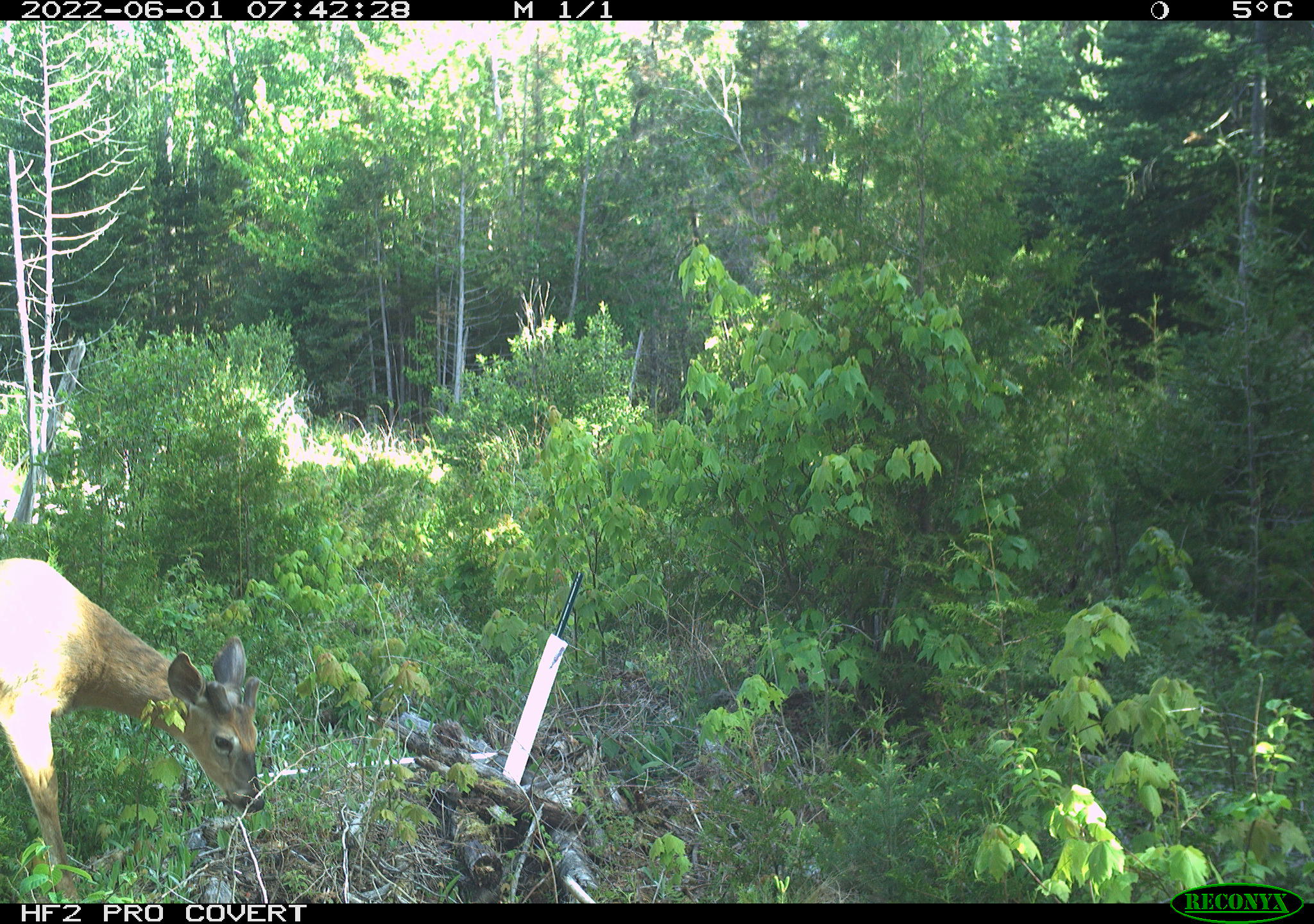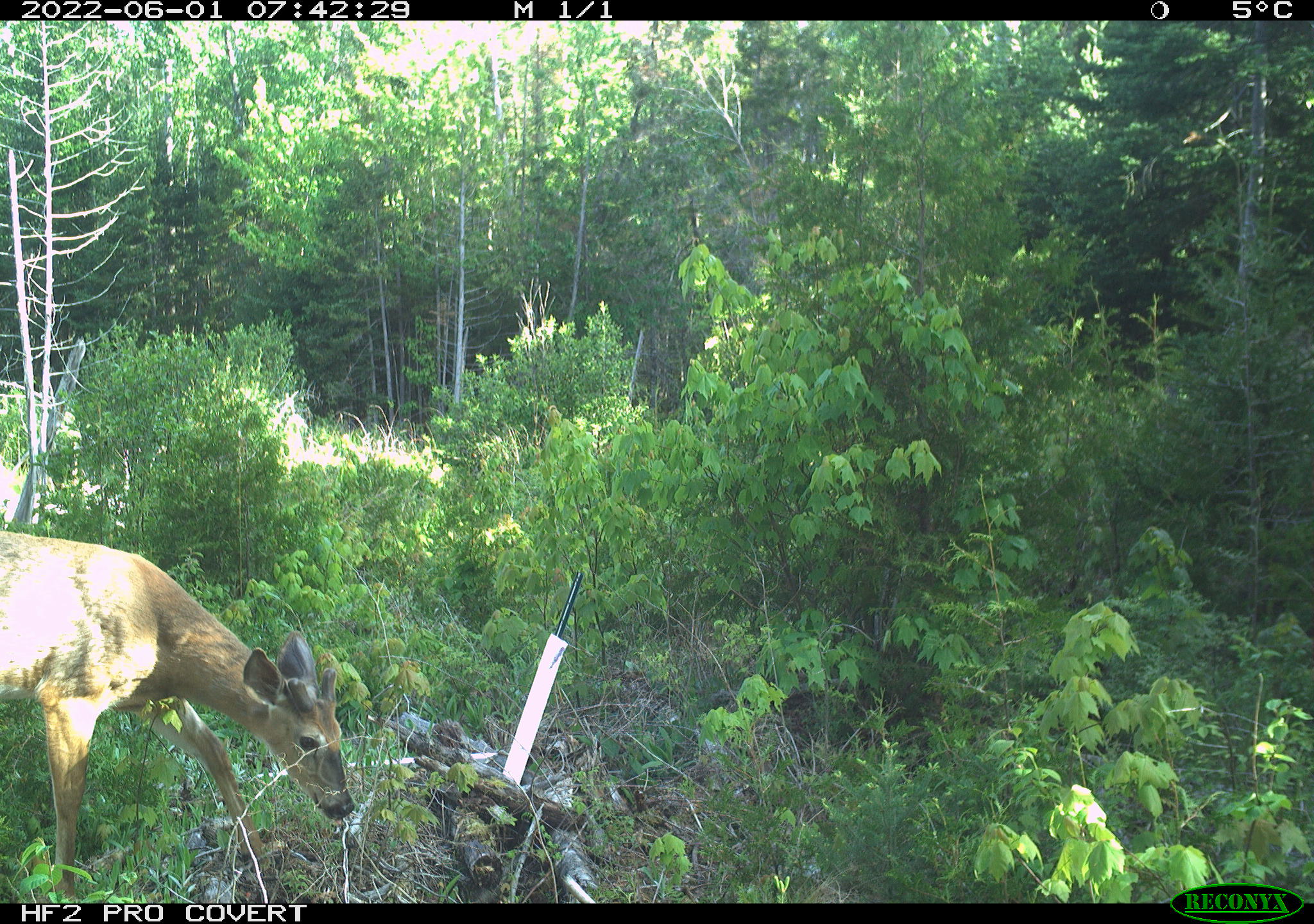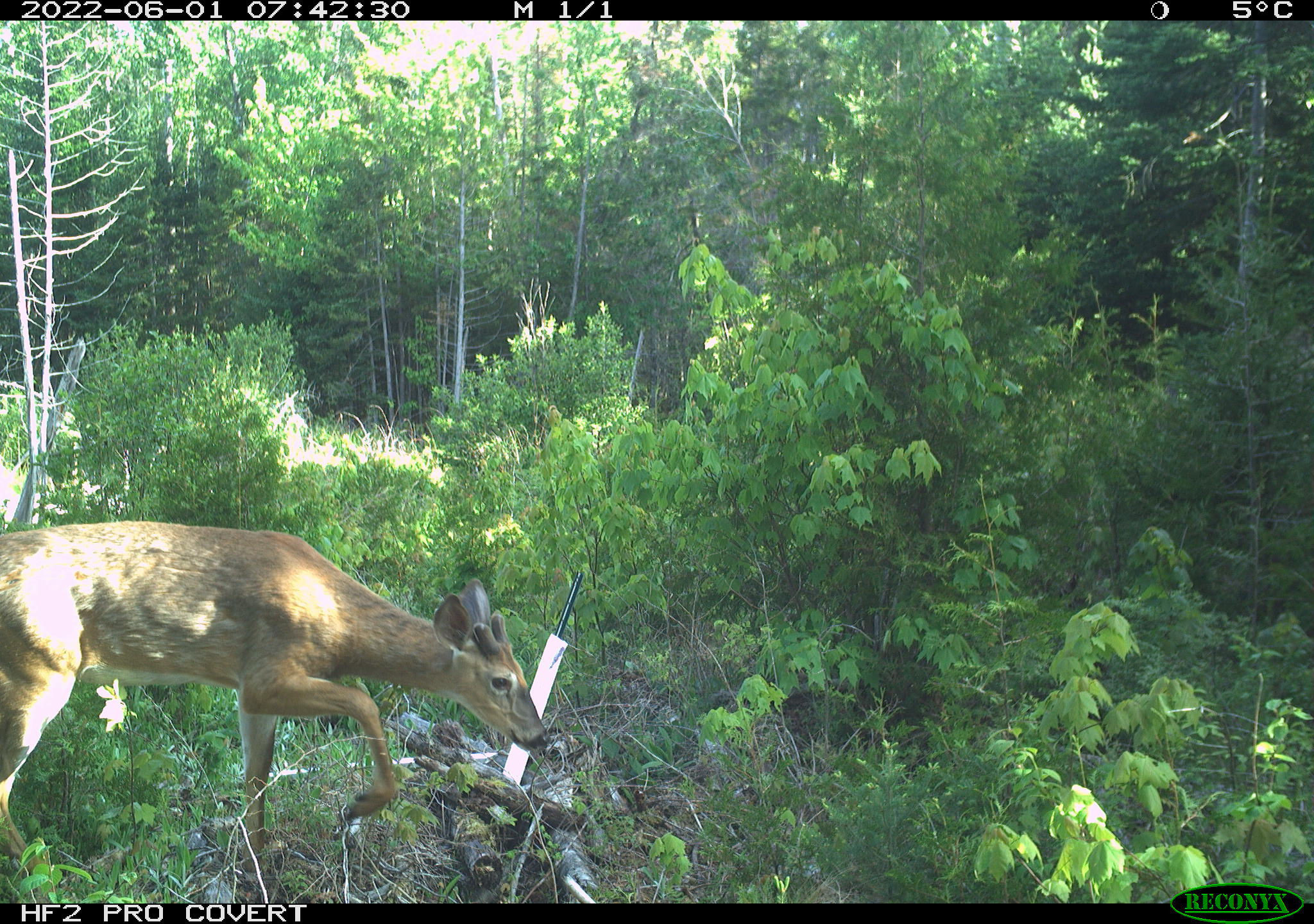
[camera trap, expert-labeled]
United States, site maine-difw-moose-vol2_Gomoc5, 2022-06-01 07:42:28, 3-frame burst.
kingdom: Animalia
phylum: Chordata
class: Mammalia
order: Artiodactyla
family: Cervidae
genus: Odocoileus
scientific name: Odocoileus virginianus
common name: white-tailed deer